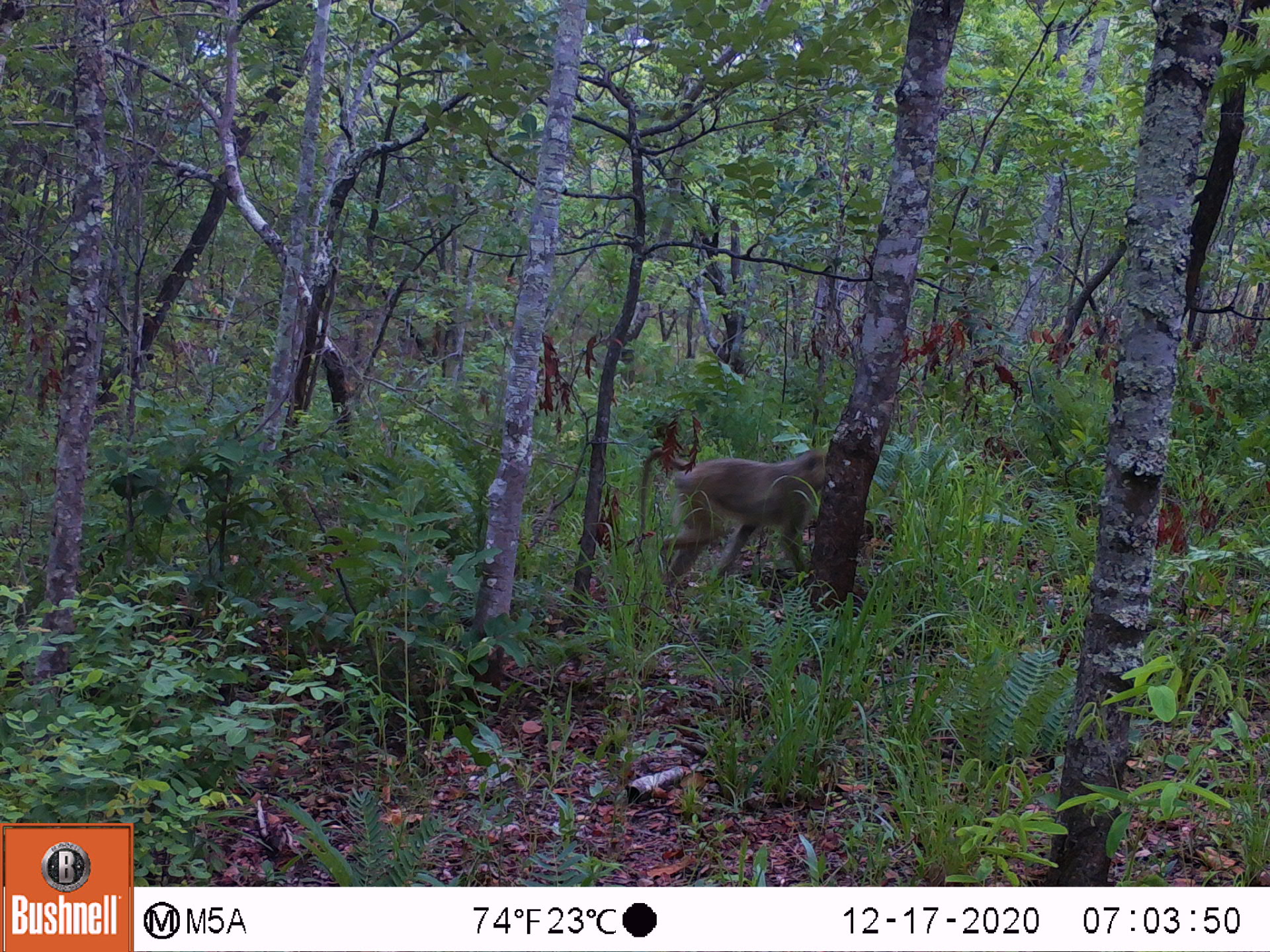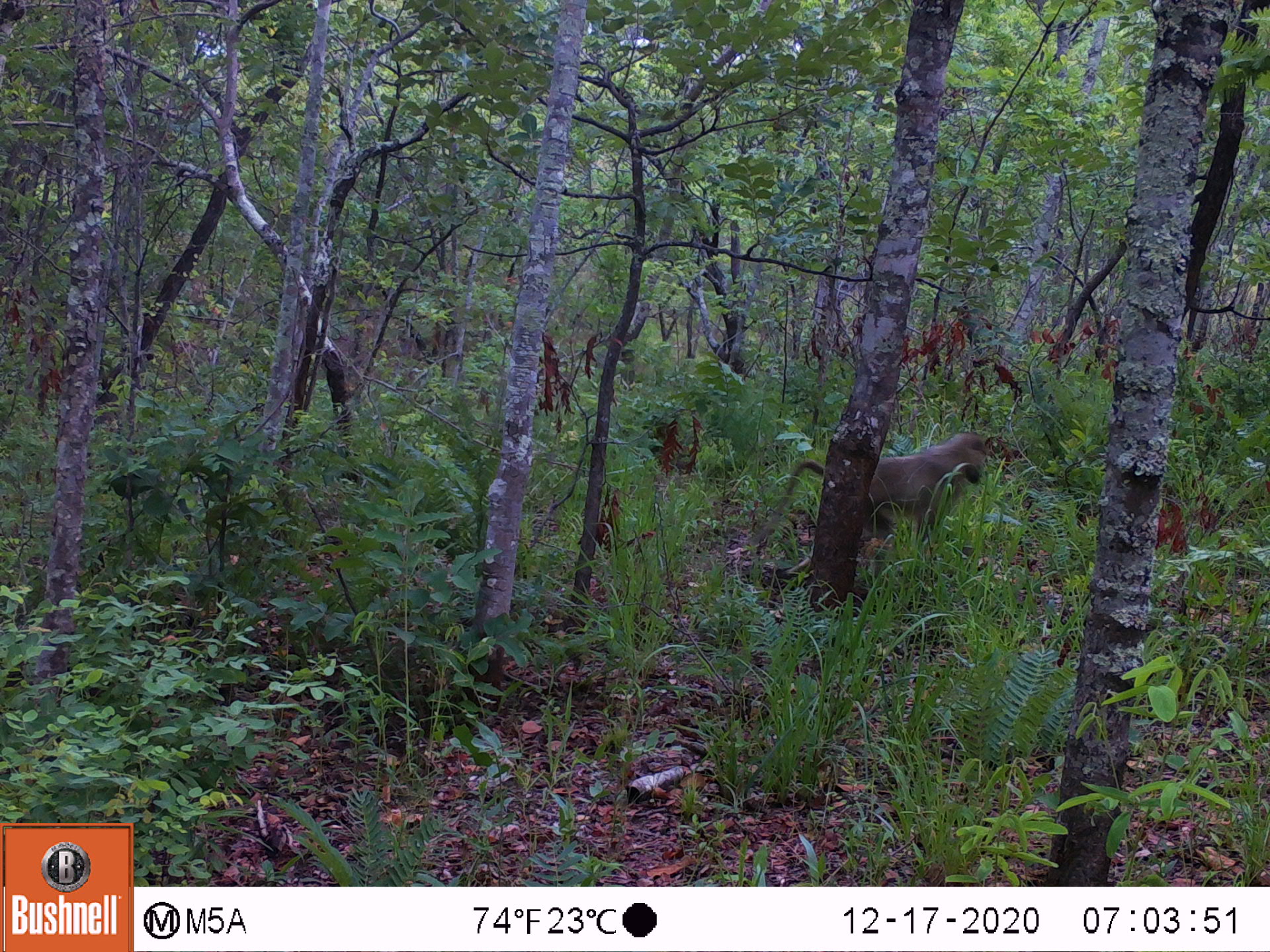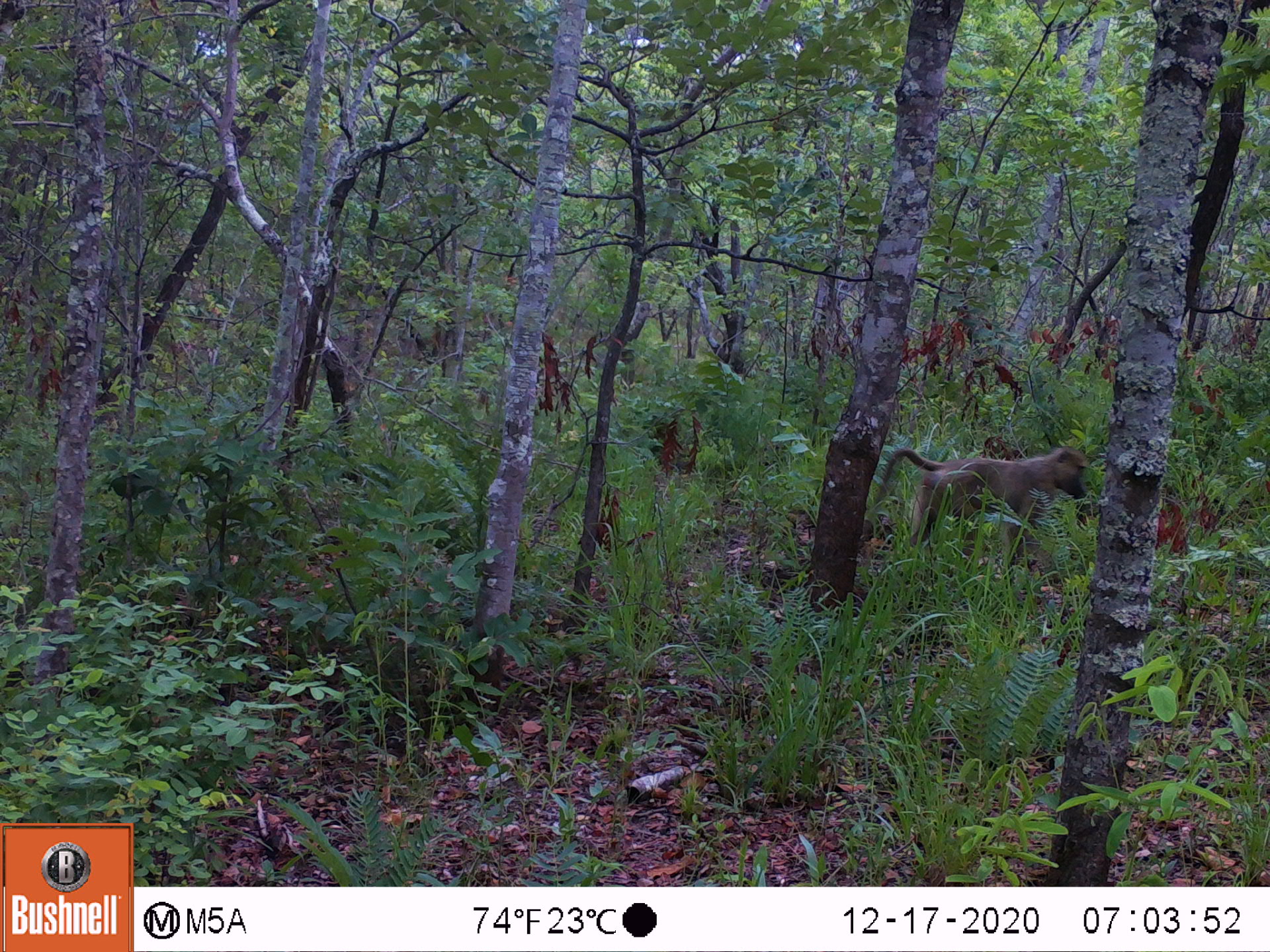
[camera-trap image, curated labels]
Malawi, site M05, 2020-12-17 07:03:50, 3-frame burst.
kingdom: Animalia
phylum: Chordata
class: Mammalia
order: Primates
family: Cercopithecidae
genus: Papio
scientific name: Papio cynocephalus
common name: yellow baboon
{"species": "yellow baboon (Papio cynocephalus)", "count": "1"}